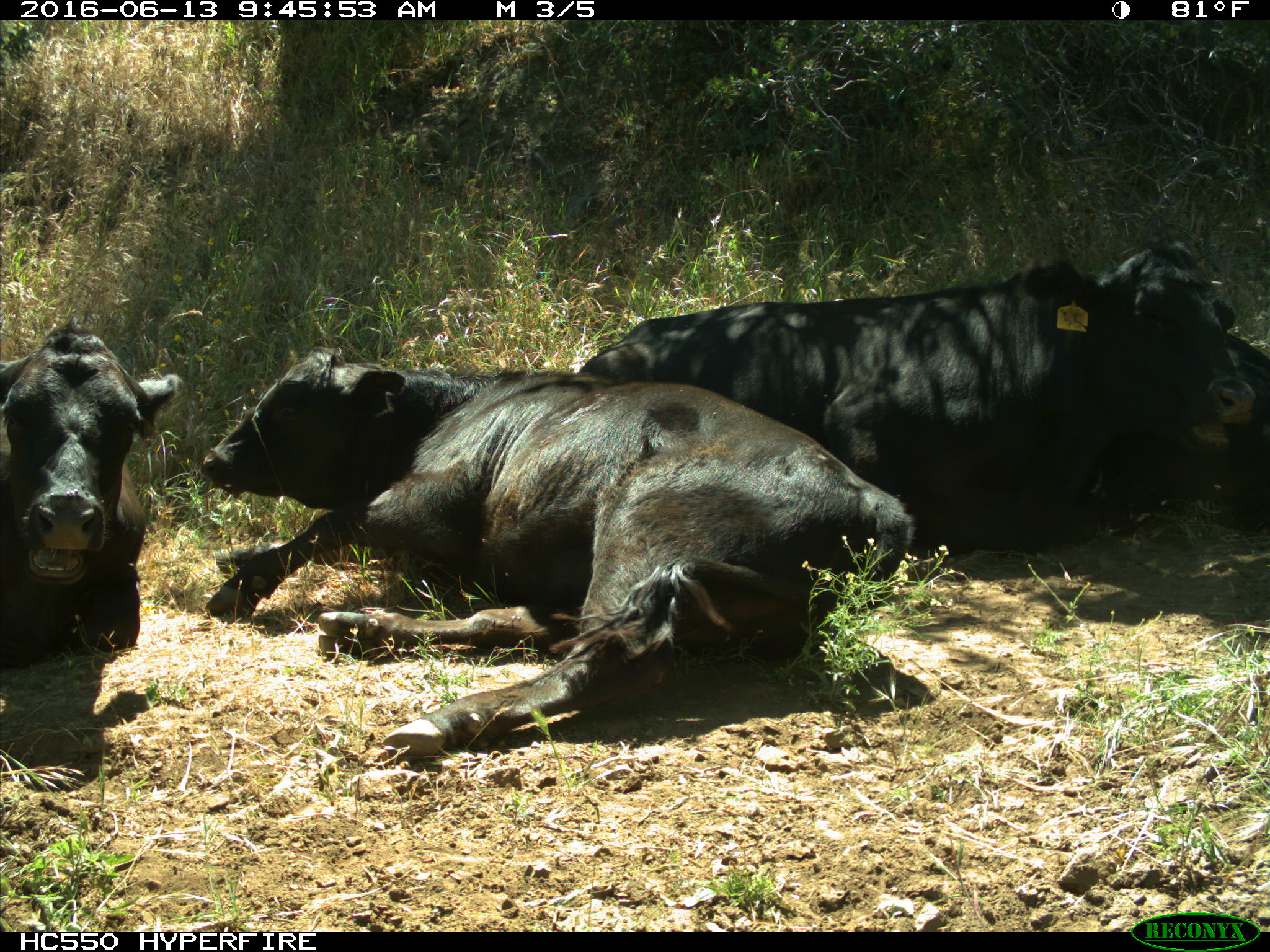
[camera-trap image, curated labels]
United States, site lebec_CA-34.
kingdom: Animalia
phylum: Chordata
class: Mammalia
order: Artiodactyla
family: Bovidae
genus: Bos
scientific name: Bos taurus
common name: domestic cow